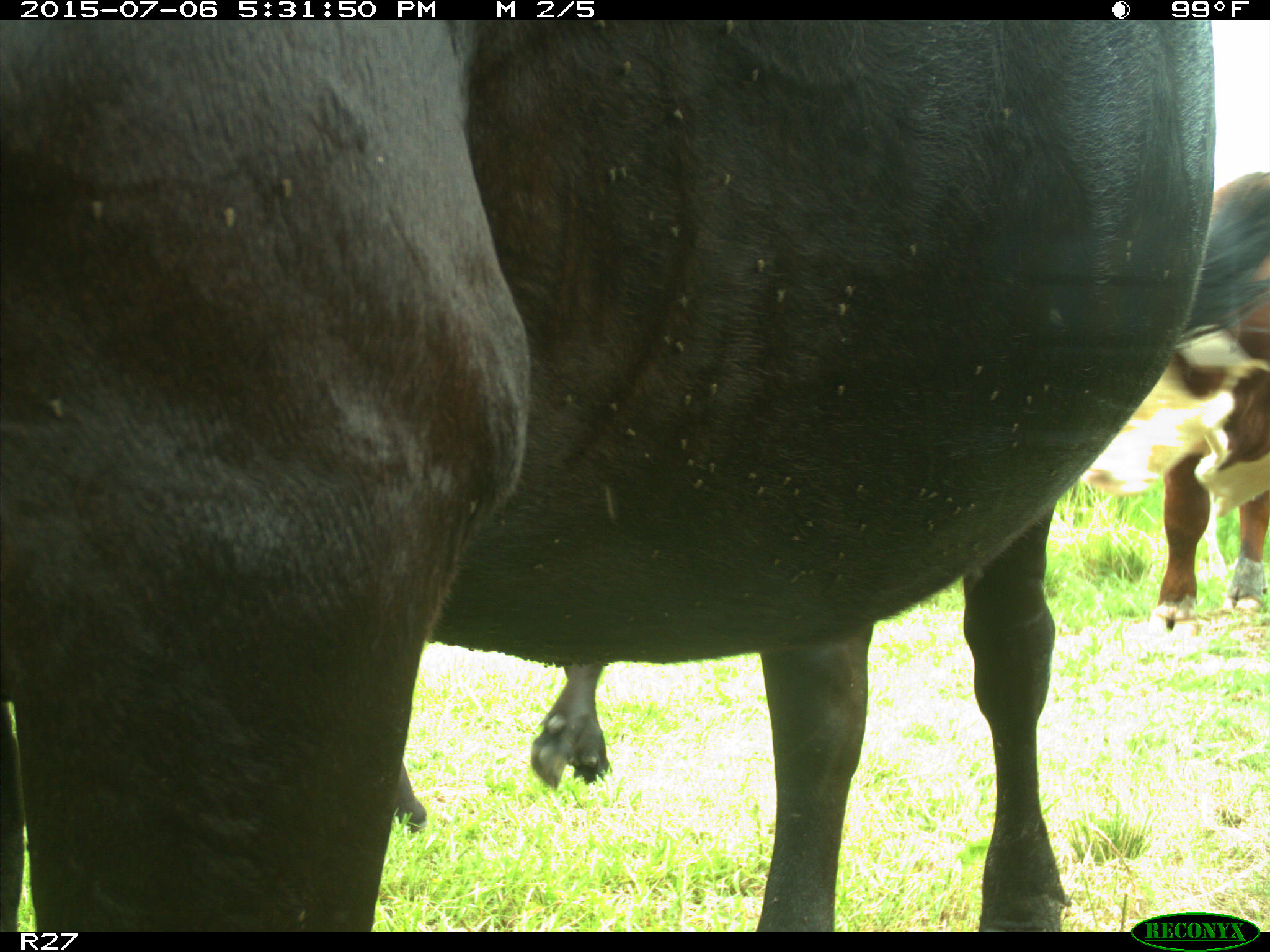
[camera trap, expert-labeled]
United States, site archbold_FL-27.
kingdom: Animalia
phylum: Chordata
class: Mammalia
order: Artiodactyla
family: Bovidae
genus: Bos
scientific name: Bos taurus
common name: domestic cow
Bos taurus (domestic cow).